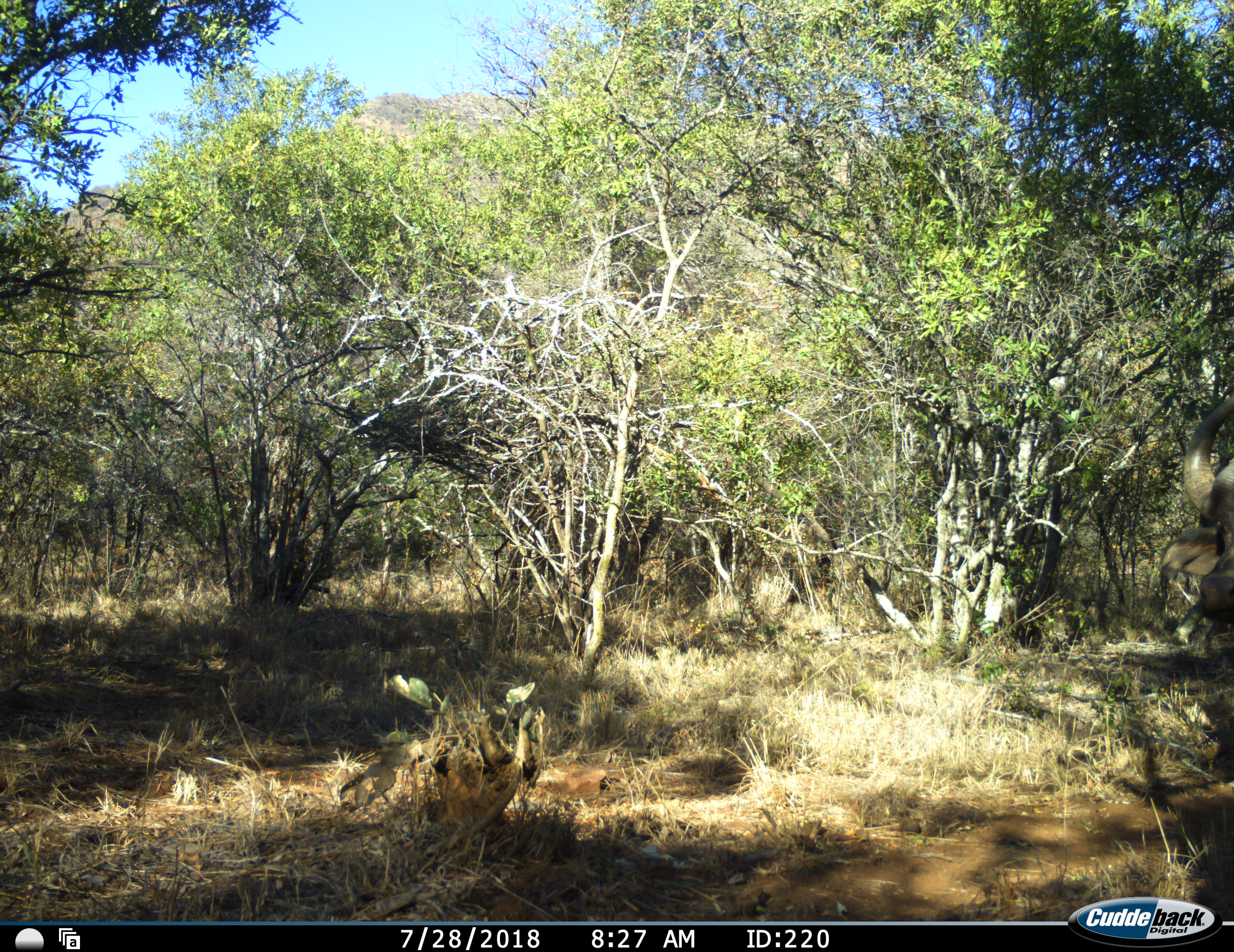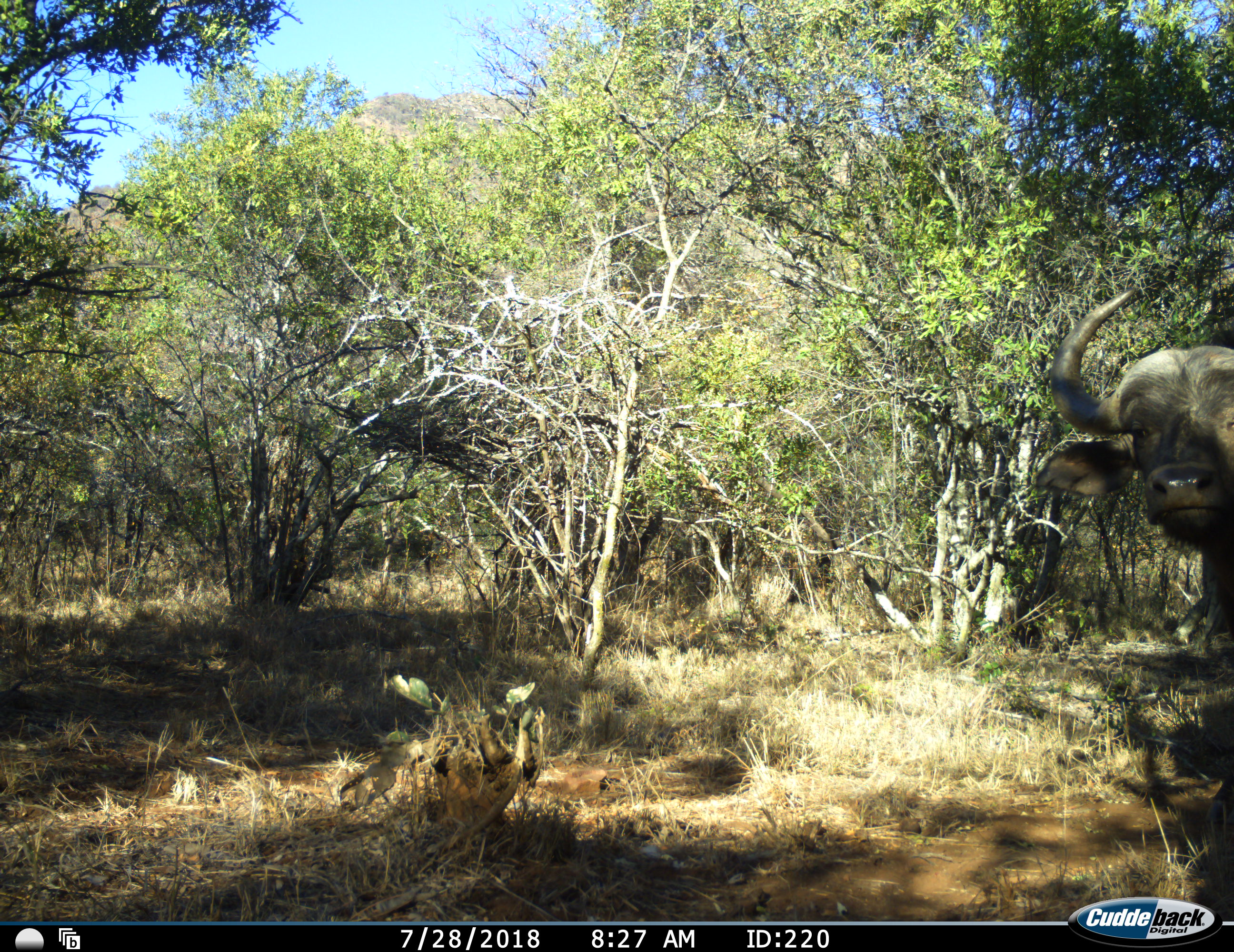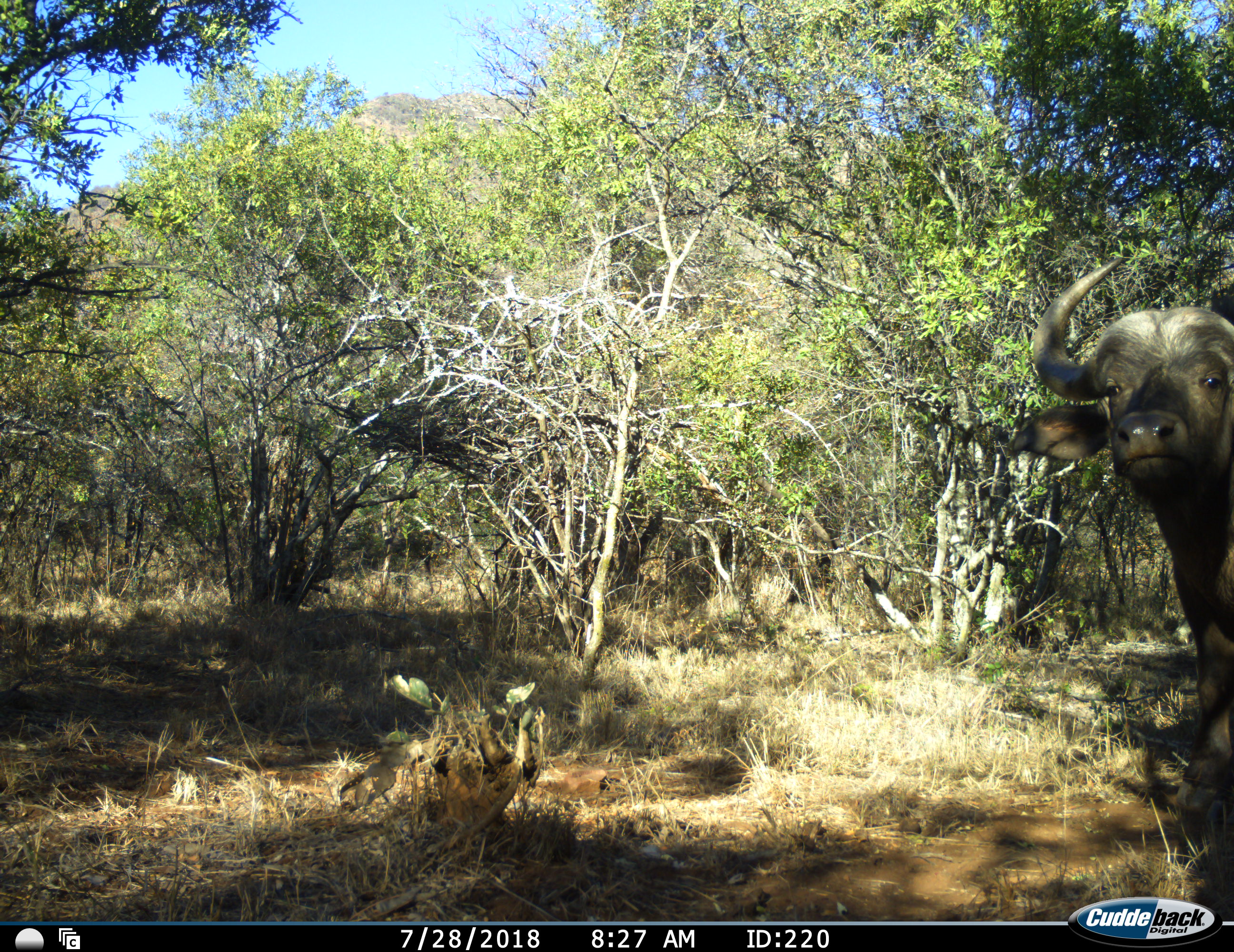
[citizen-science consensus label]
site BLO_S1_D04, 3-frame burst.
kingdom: Animalia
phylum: Chordata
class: Mammalia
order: Artiodactyla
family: Bovidae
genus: Syncerus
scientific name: Syncerus caffer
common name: african buffalo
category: buffalo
Buffalo (african buffalo) (Syncerus caffer), count 1. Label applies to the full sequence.